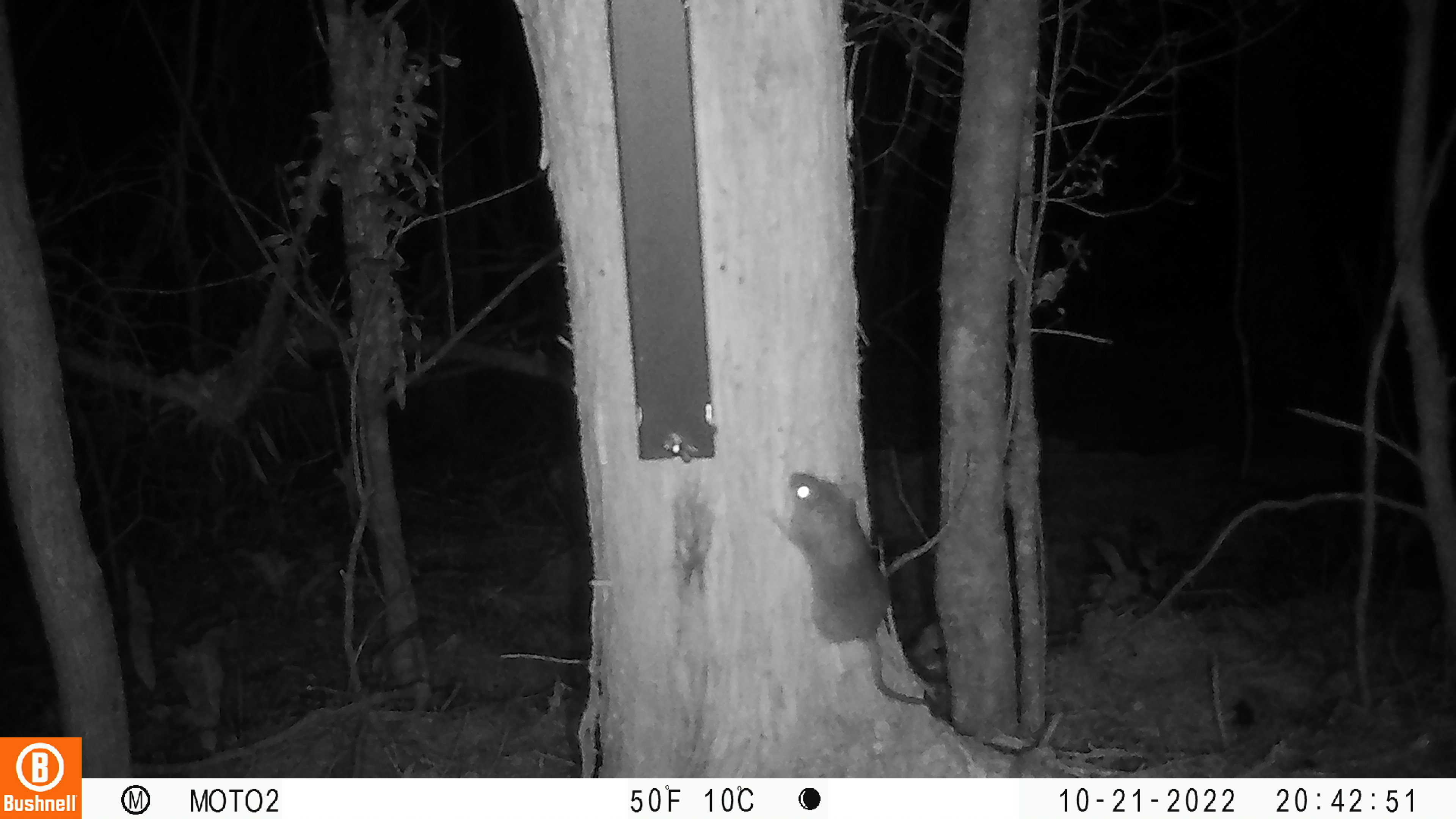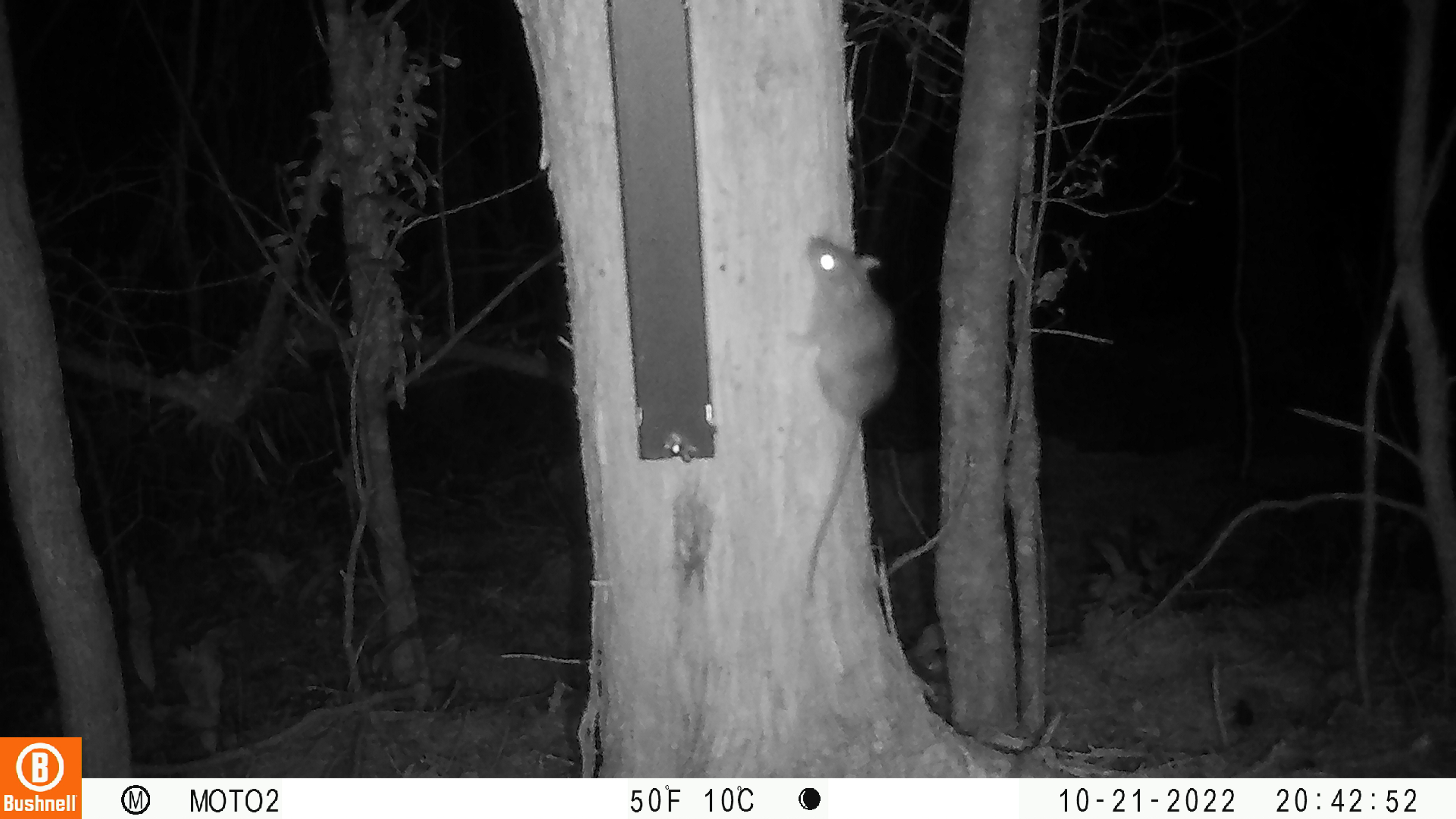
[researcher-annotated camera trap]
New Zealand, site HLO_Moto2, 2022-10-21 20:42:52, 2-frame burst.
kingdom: Animalia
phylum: Chordata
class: Mammalia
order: Rodentia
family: Muridae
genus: Rattus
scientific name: Rattus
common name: rat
Rat (Rattus).